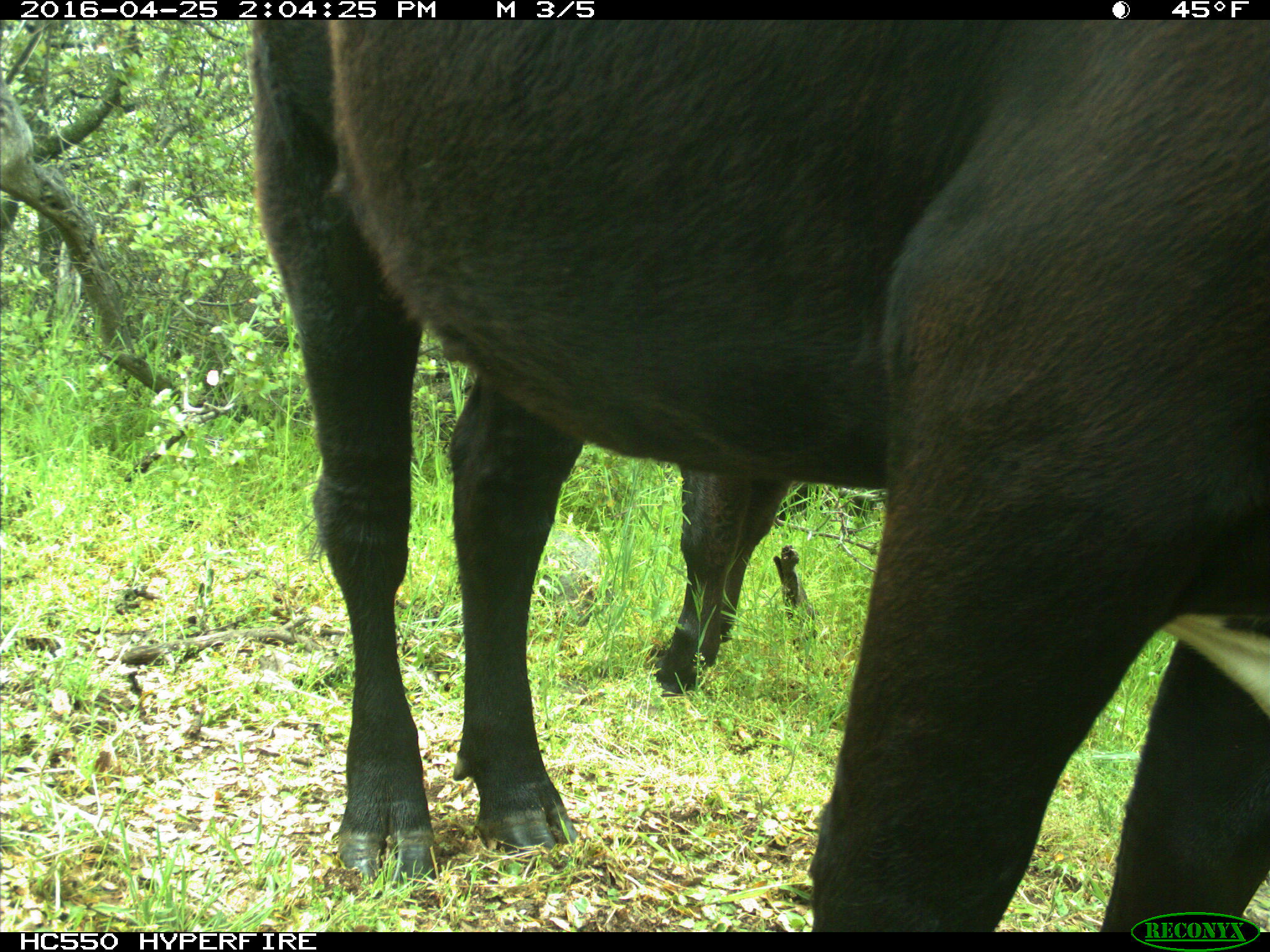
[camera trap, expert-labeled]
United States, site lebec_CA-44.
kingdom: Animalia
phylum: Chordata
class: Mammalia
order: Artiodactyla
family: Bovidae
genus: Bos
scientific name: Bos taurus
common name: domestic cow